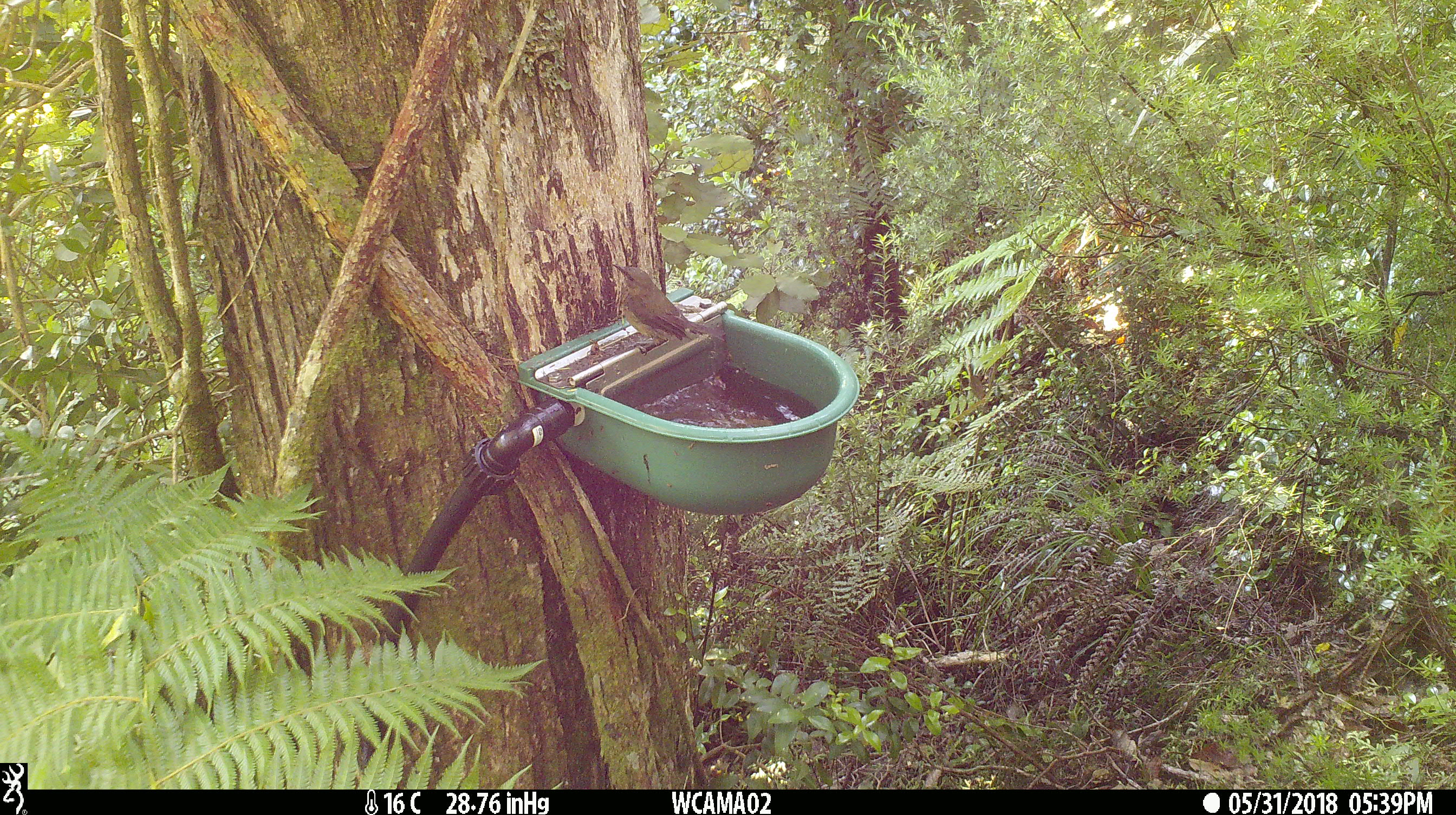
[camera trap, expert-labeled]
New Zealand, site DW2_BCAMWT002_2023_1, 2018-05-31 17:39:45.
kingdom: Animalia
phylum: Chordata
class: Aves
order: Passeriformes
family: Meliphagidae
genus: Anthornis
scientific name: Anthornis melanura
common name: new zealand bellbird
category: bellbird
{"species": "bellbird (new zealand bellbird) (Anthornis melanura)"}